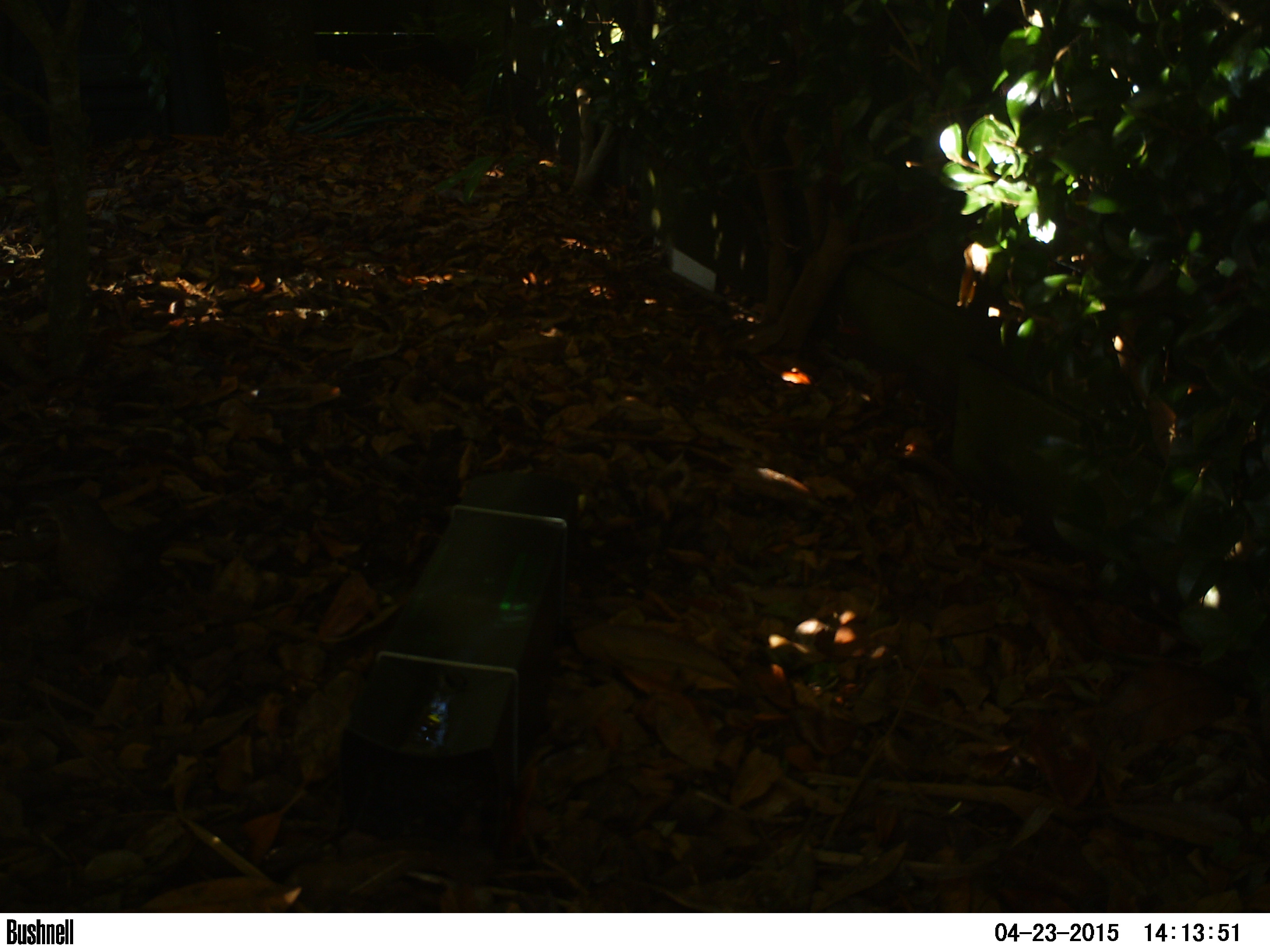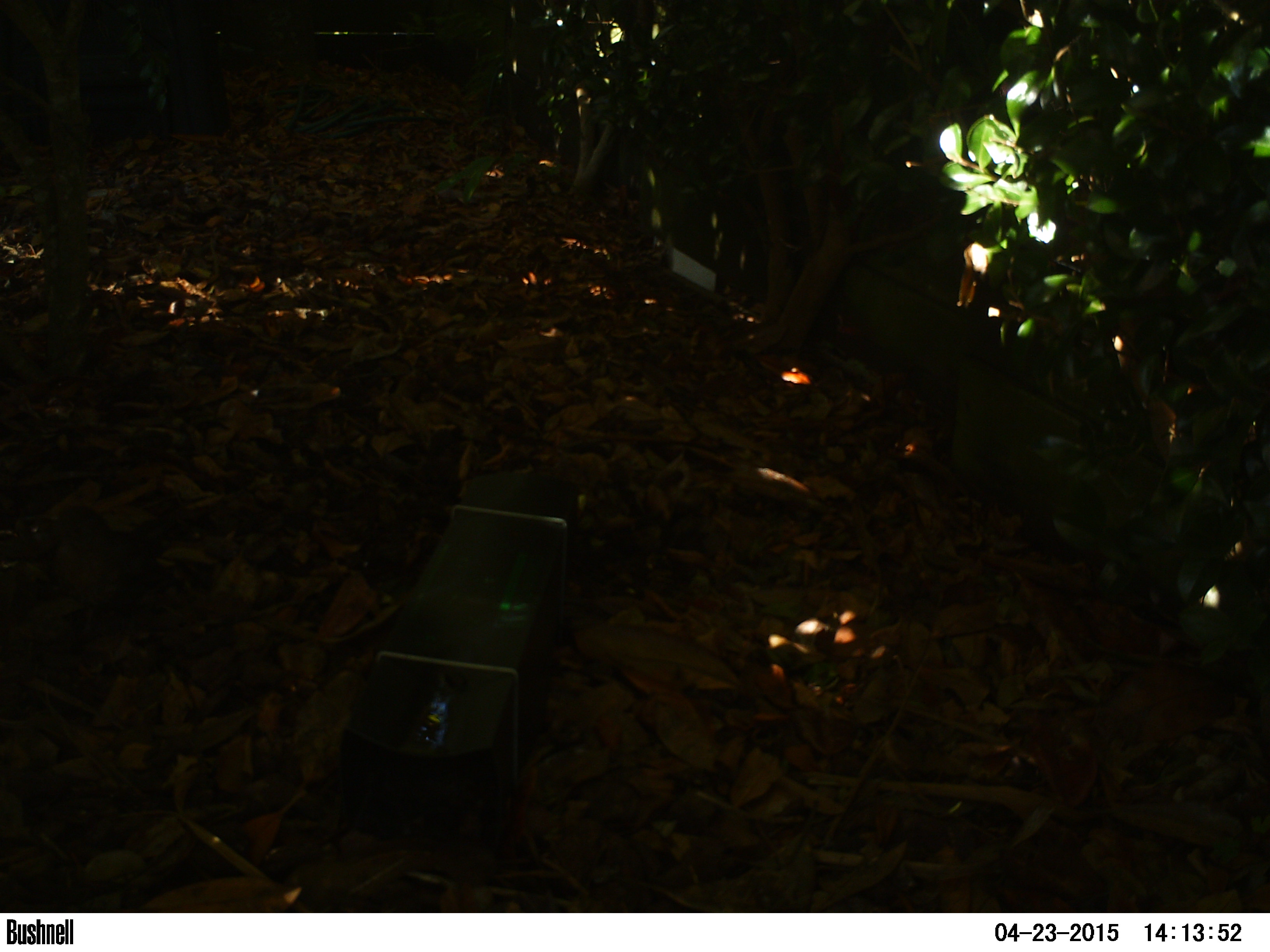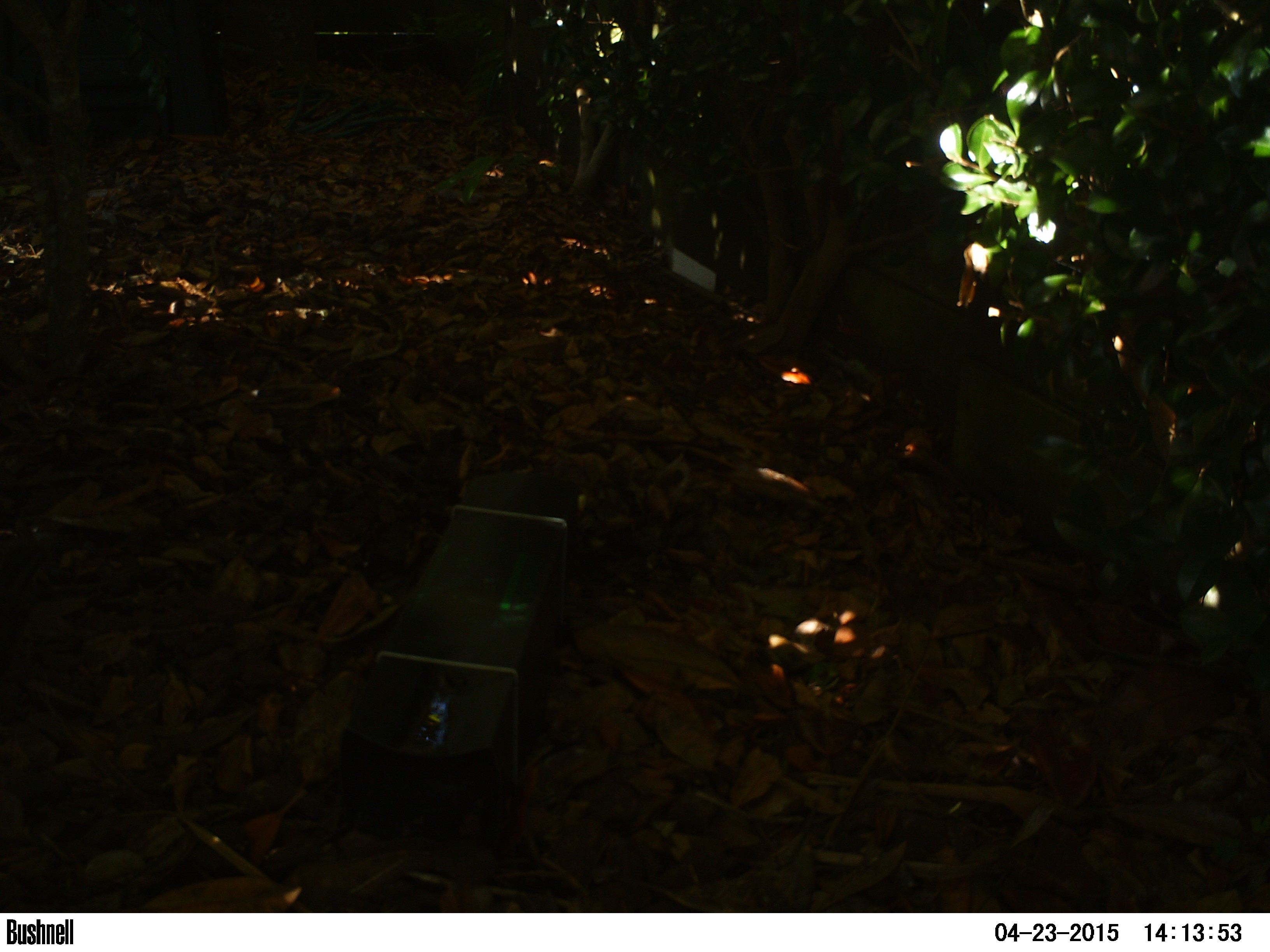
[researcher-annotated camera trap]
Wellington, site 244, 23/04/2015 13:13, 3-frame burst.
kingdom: Animalia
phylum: Chordata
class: Aves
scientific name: Aves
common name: bird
Bird (Aves).